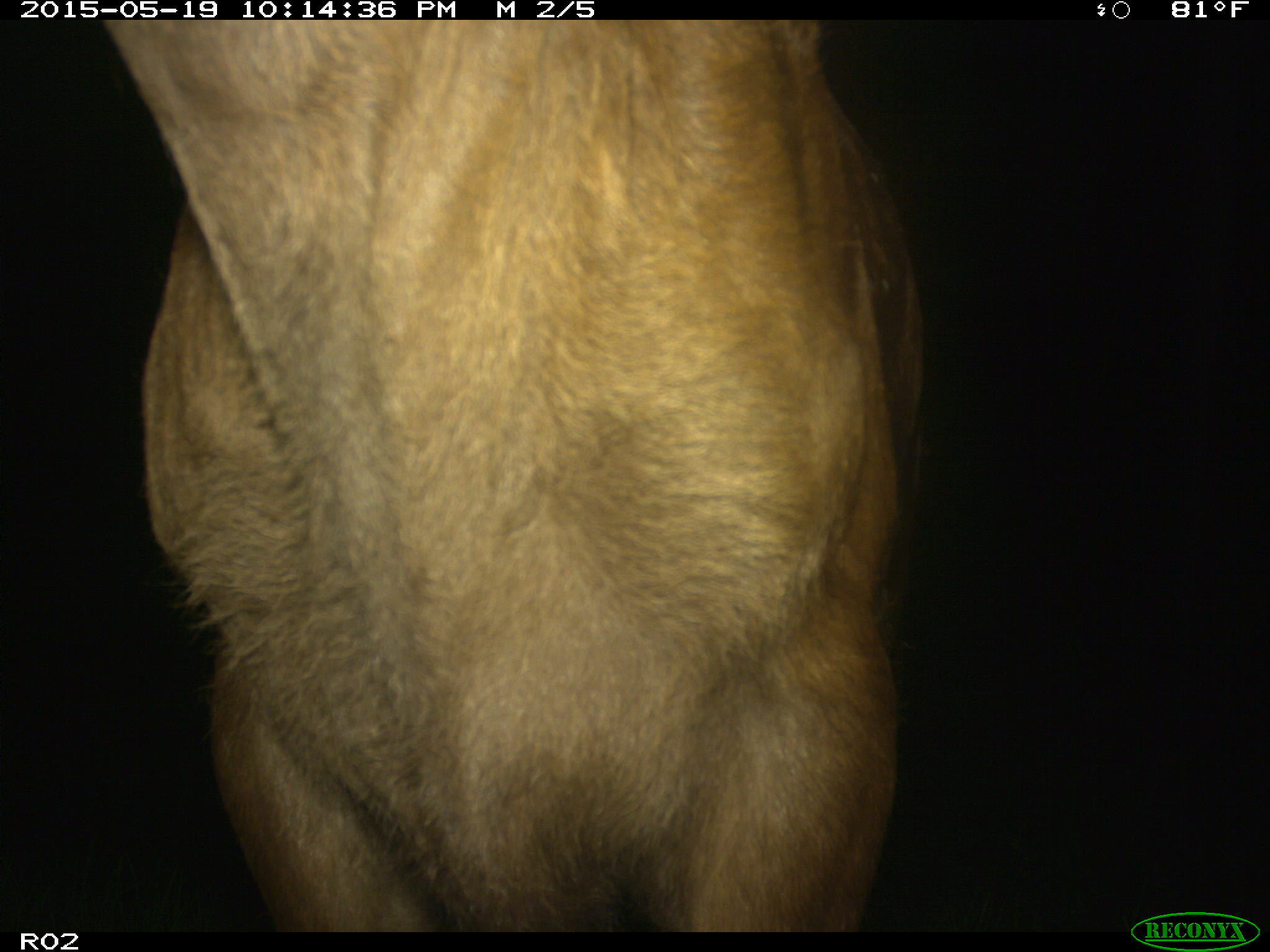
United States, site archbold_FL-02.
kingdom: Animalia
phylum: Chordata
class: Mammalia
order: Artiodactyla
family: Bovidae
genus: Bos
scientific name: Bos taurus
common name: domestic cow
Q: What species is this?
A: Bos taurus (domestic cow).